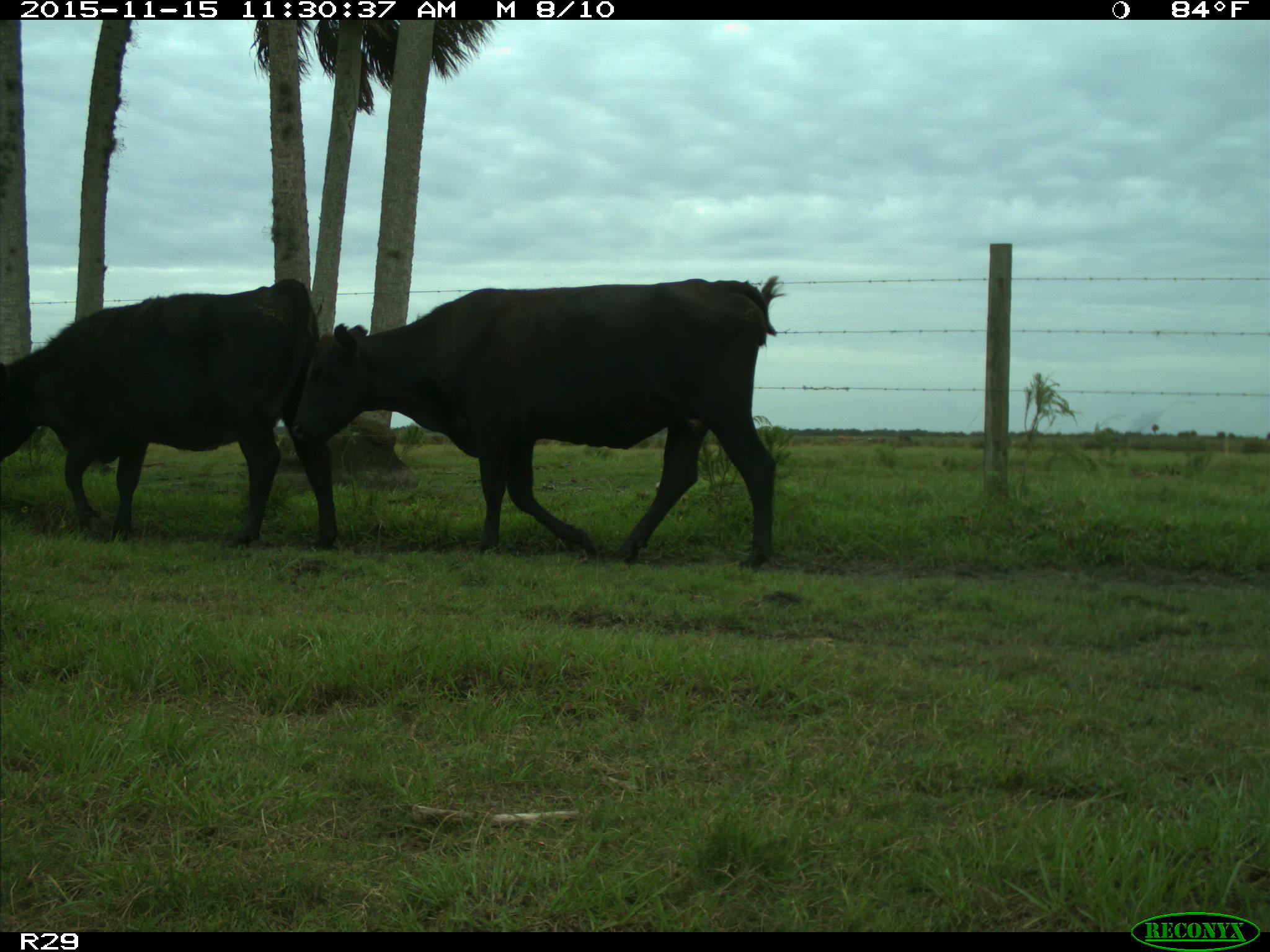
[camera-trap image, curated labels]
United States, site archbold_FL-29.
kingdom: Animalia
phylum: Chordata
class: Mammalia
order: Artiodactyla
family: Bovidae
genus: Bos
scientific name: Bos taurus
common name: domestic cow